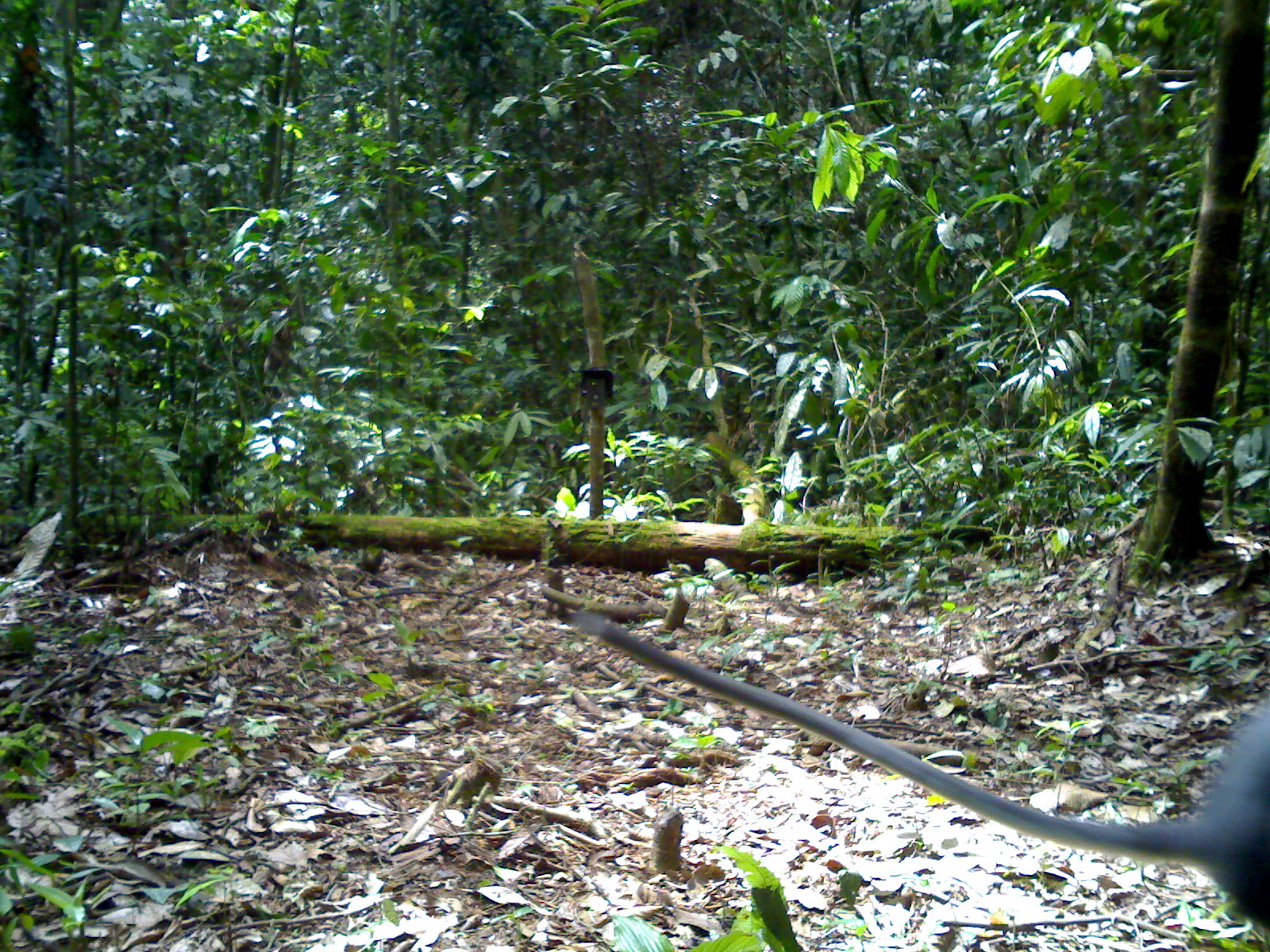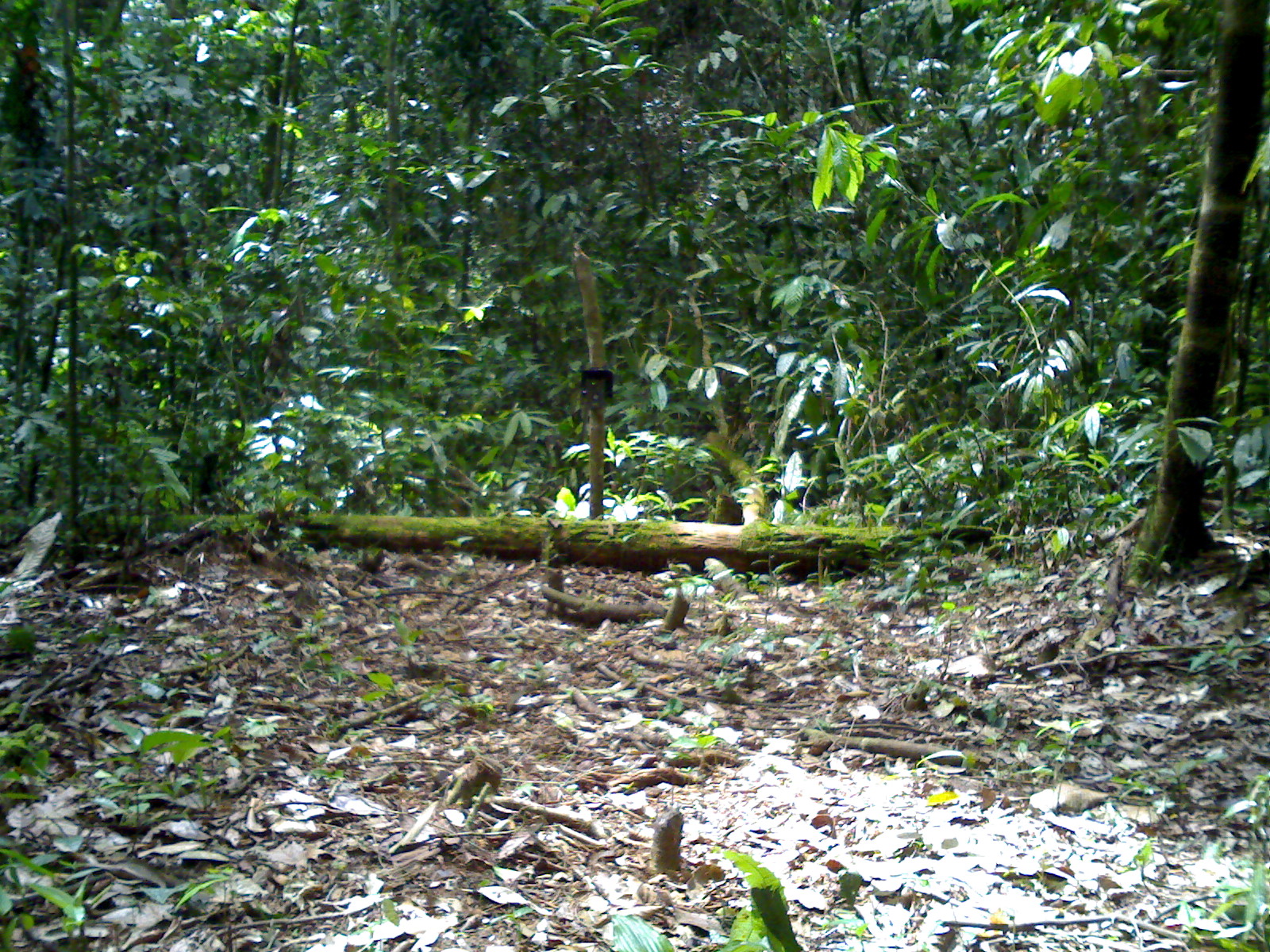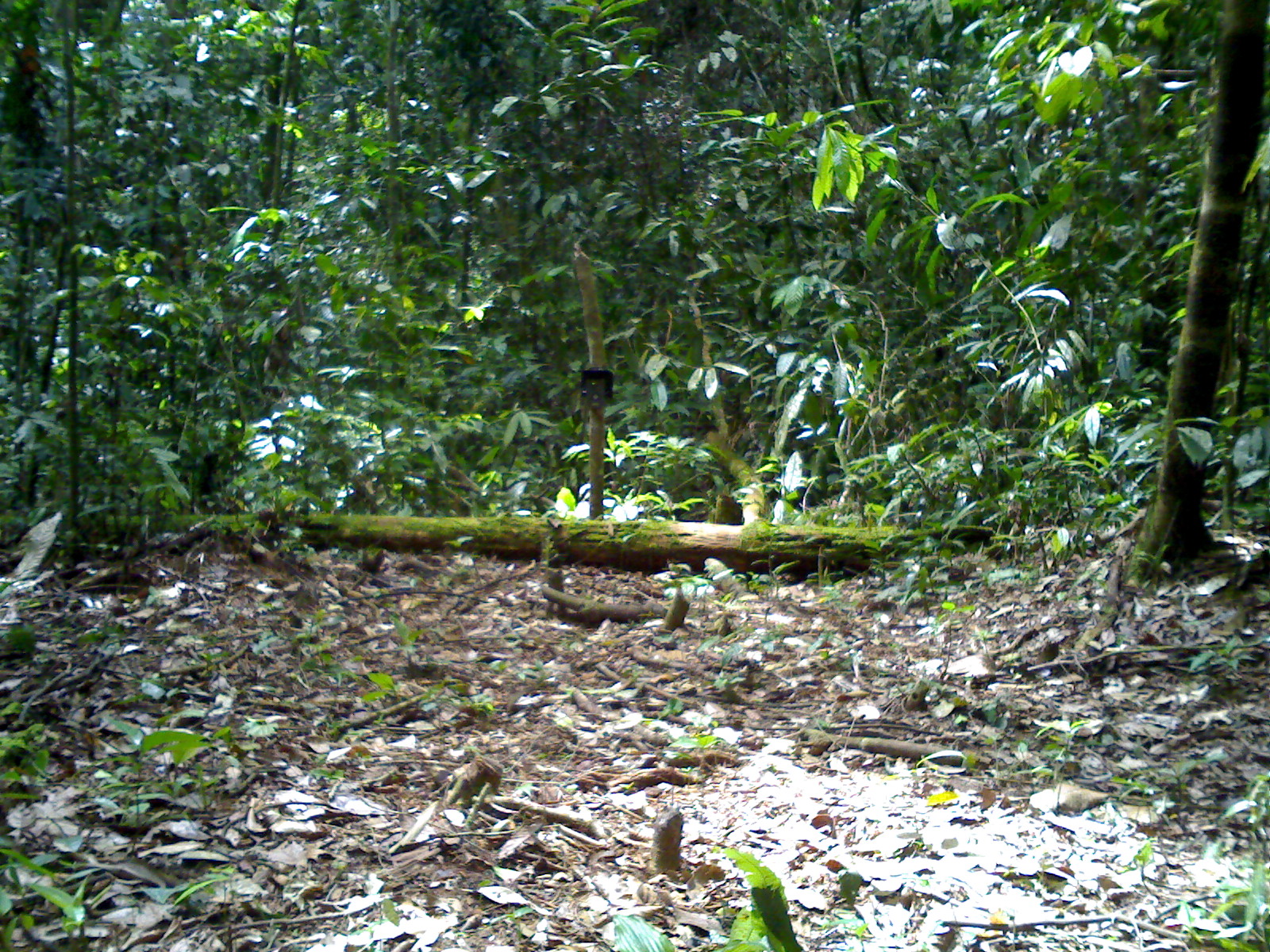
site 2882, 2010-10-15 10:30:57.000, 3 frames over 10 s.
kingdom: Animalia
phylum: Chordata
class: Mammalia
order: Primates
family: Cercopithecidae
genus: Presbytis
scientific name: Presbytis thomasi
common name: thomas’s langur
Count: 1.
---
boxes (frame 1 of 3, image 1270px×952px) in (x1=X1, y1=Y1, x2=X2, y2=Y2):
presbytis thomasi: (x1=568, y1=599, x2=1270, y2=933)